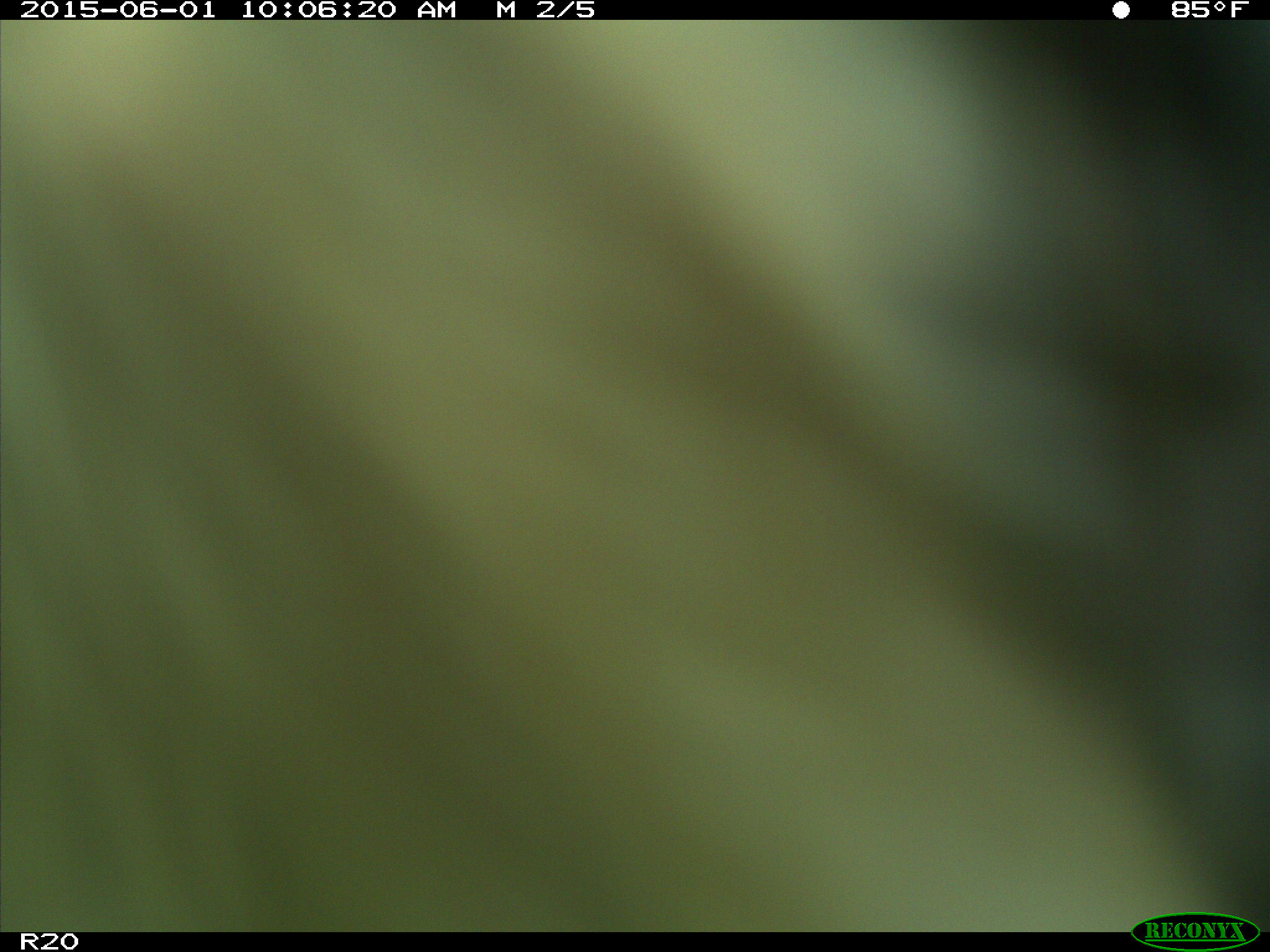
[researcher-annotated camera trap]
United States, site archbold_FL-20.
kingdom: Animalia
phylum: Chordata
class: Mammalia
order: Artiodactyla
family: Bovidae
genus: Bos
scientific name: Bos taurus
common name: domestic cow